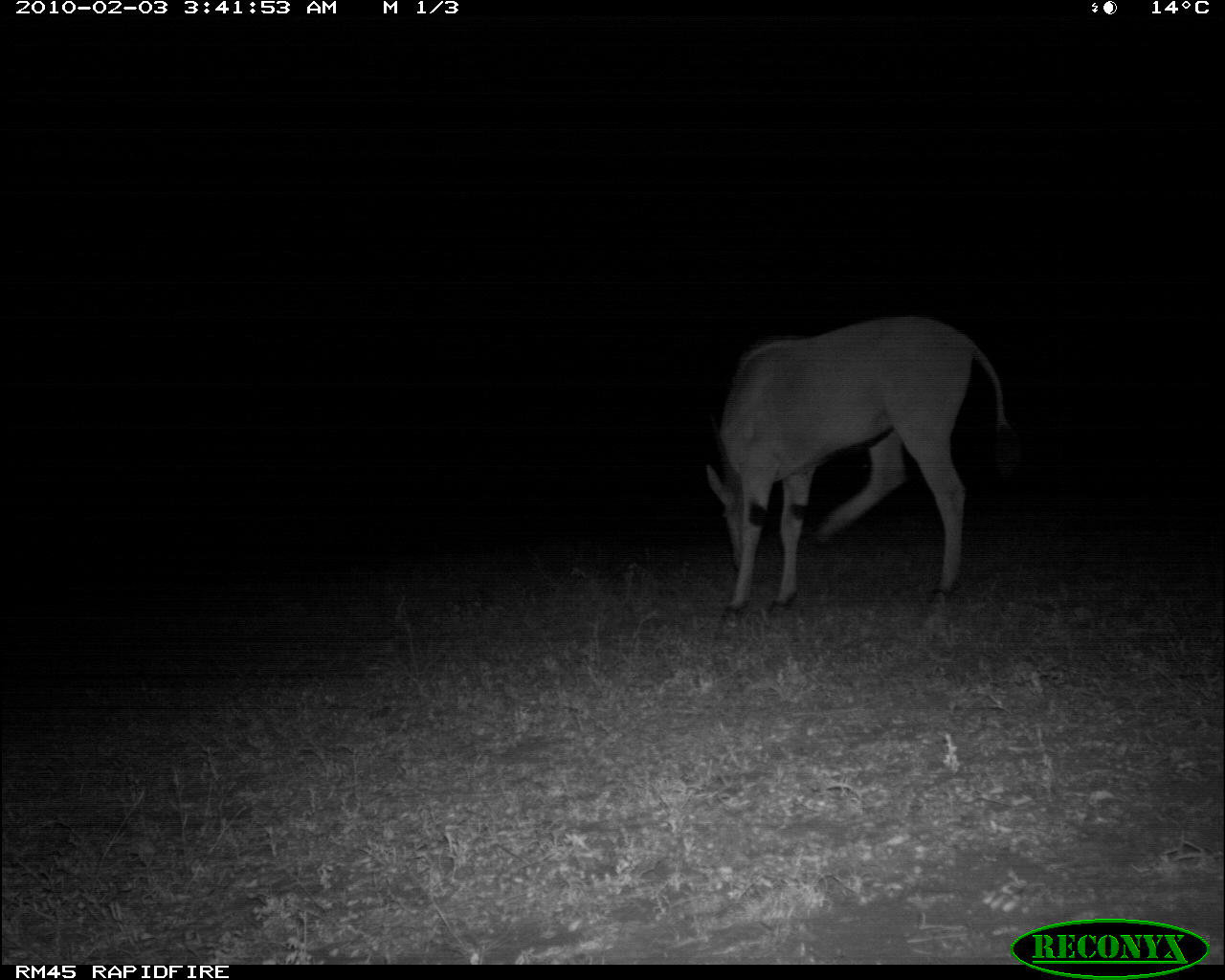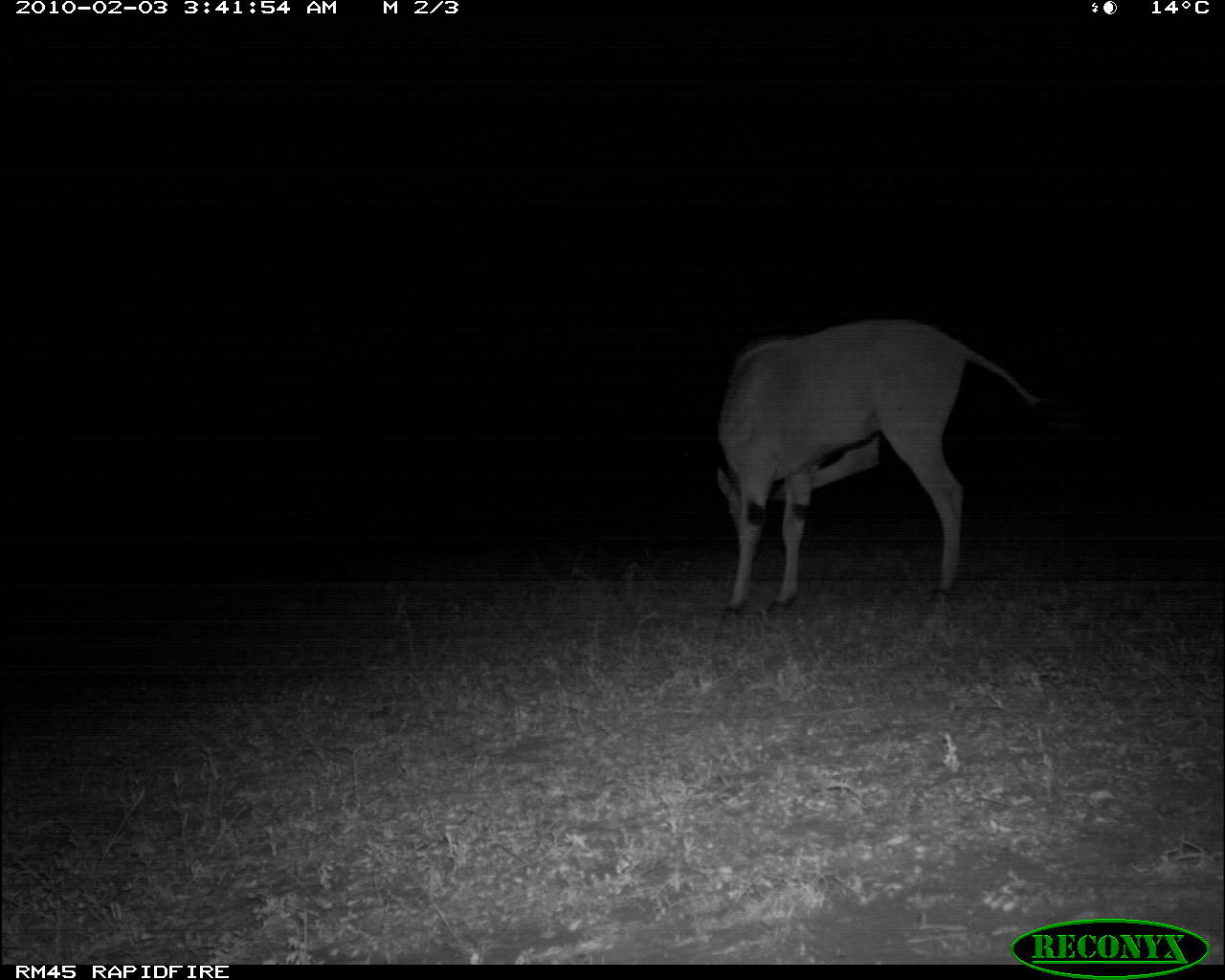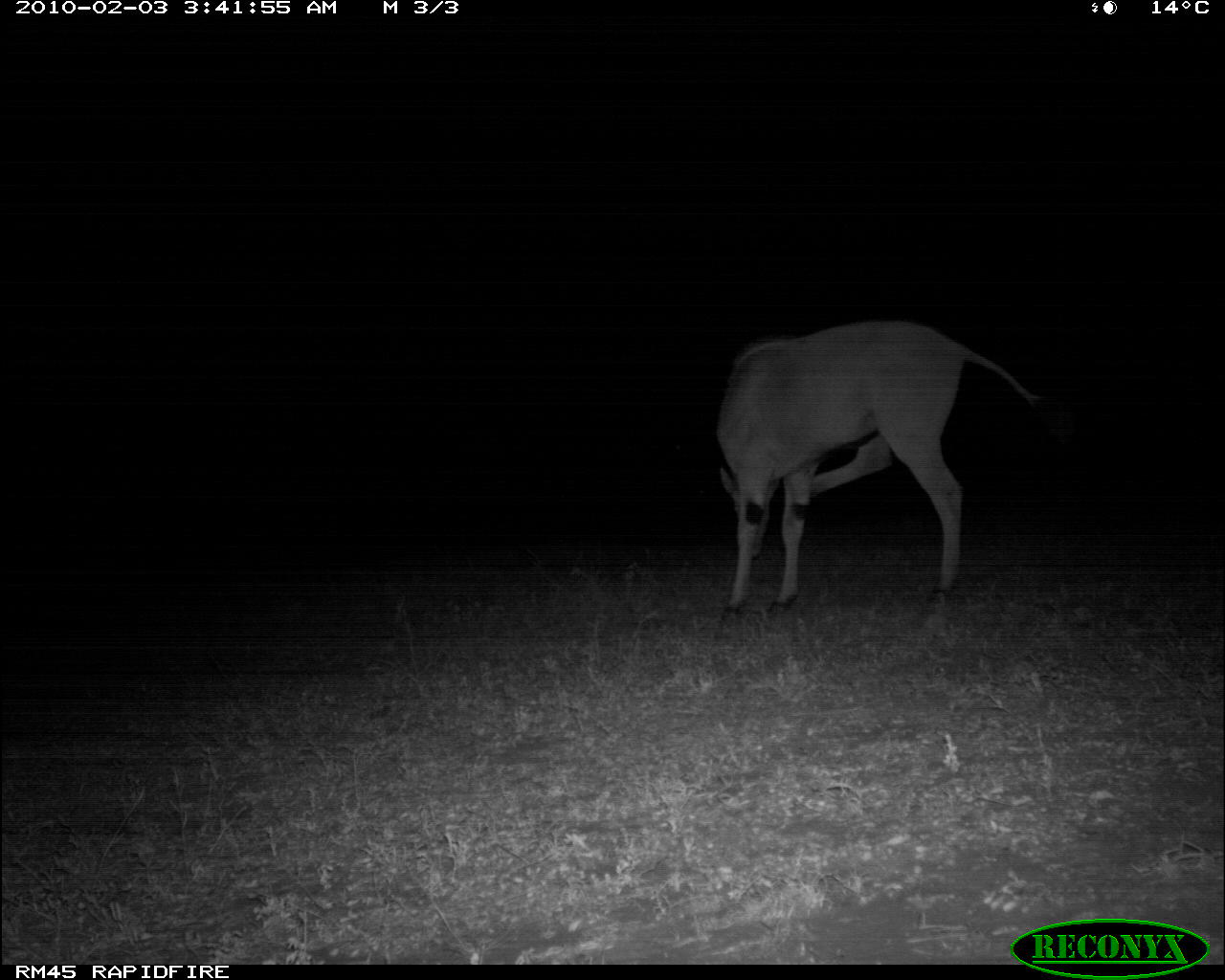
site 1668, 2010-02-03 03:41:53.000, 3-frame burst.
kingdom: Animalia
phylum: Chordata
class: Mammalia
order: Artiodactyla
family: Bovidae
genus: Tragelaphus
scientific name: Tragelaphus oryx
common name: eland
Tragelaphus oryx (eland), count 1.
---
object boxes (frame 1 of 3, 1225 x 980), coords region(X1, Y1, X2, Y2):
tragelaphus oryx: region(700, 309, 1021, 630)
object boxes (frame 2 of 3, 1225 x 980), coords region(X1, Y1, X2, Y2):
tragelaphus oryx: region(710, 311, 1041, 635)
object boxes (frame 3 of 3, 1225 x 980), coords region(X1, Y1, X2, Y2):
tragelaphus oryx: region(710, 316, 1041, 627)